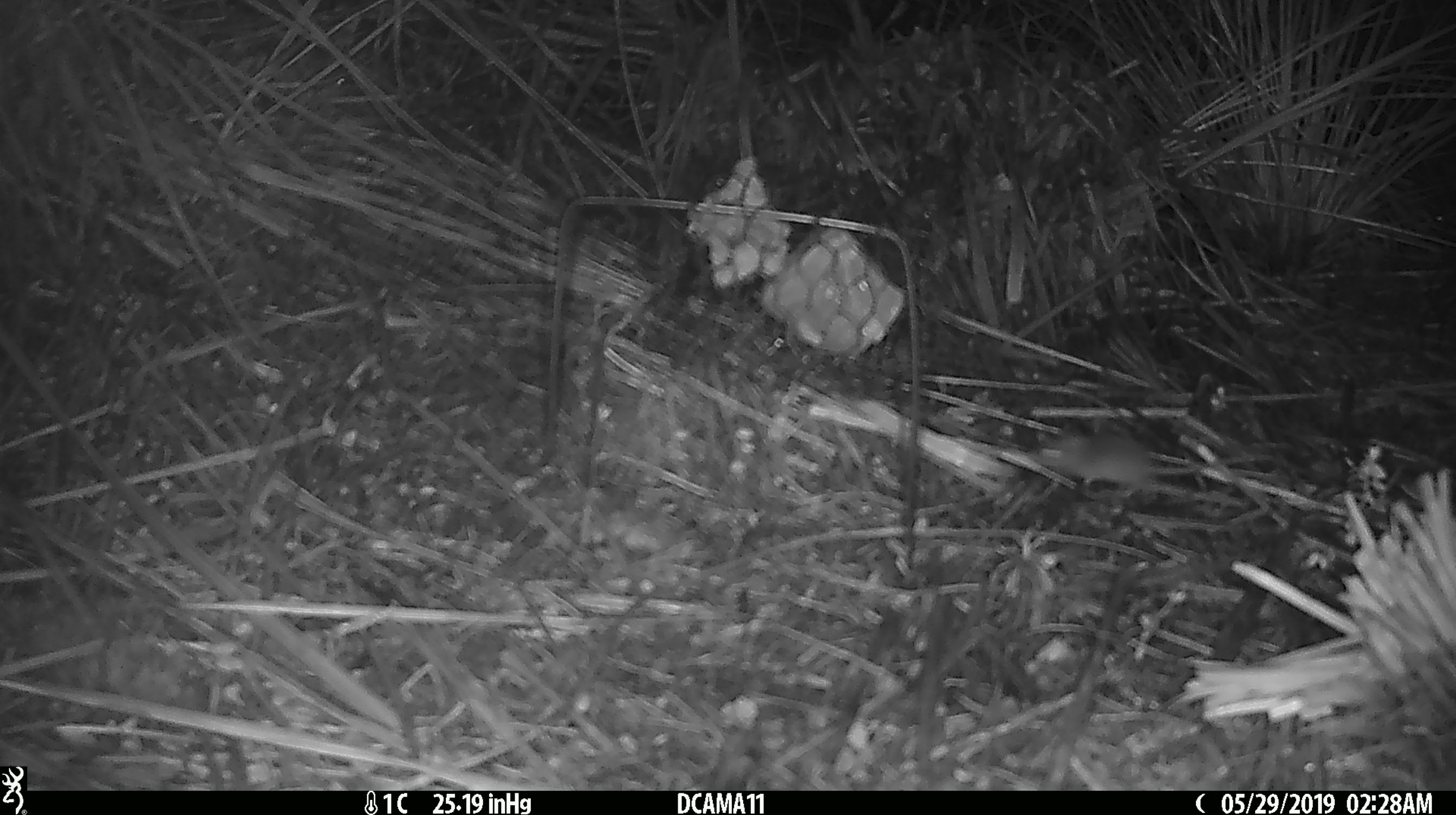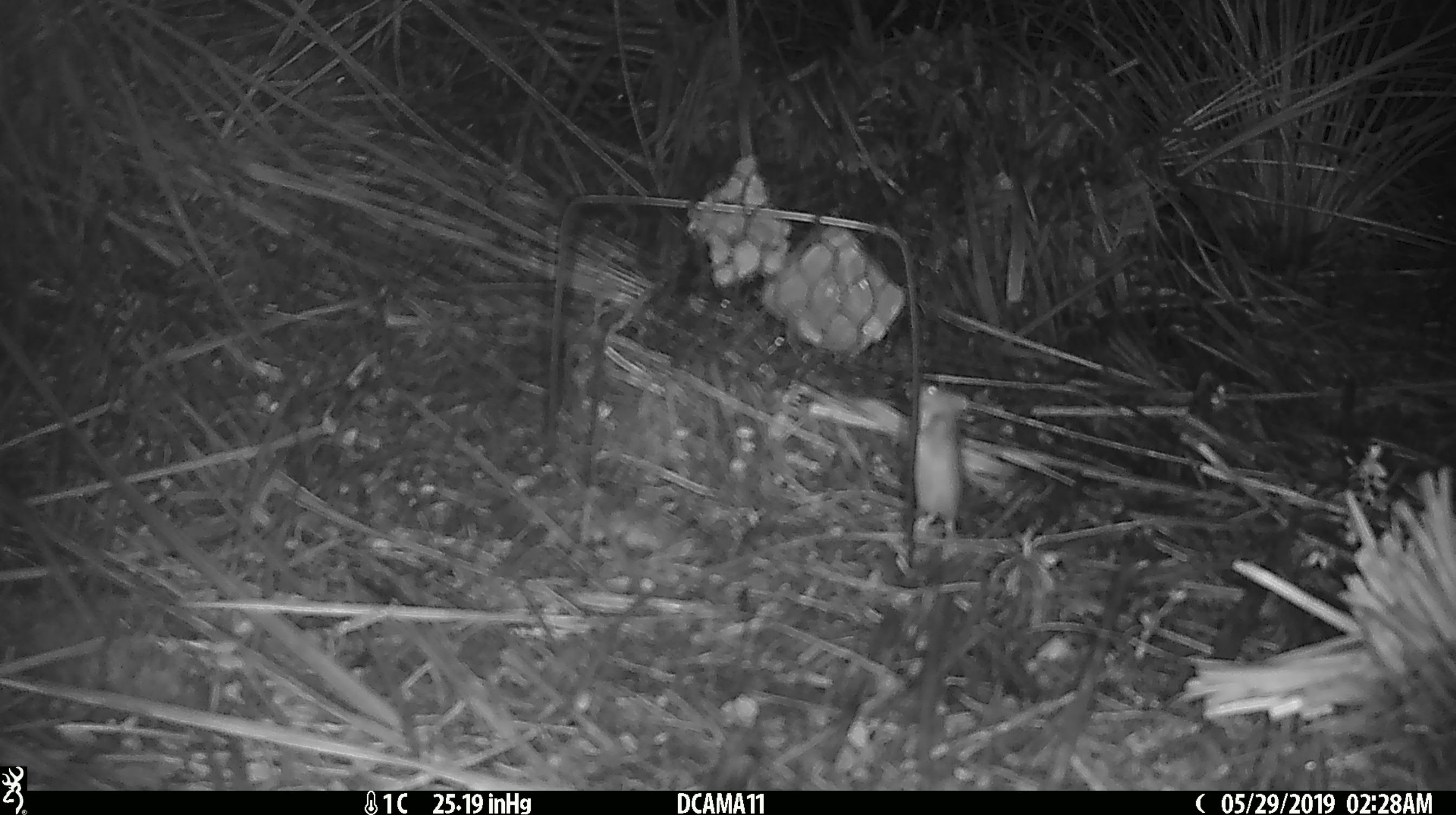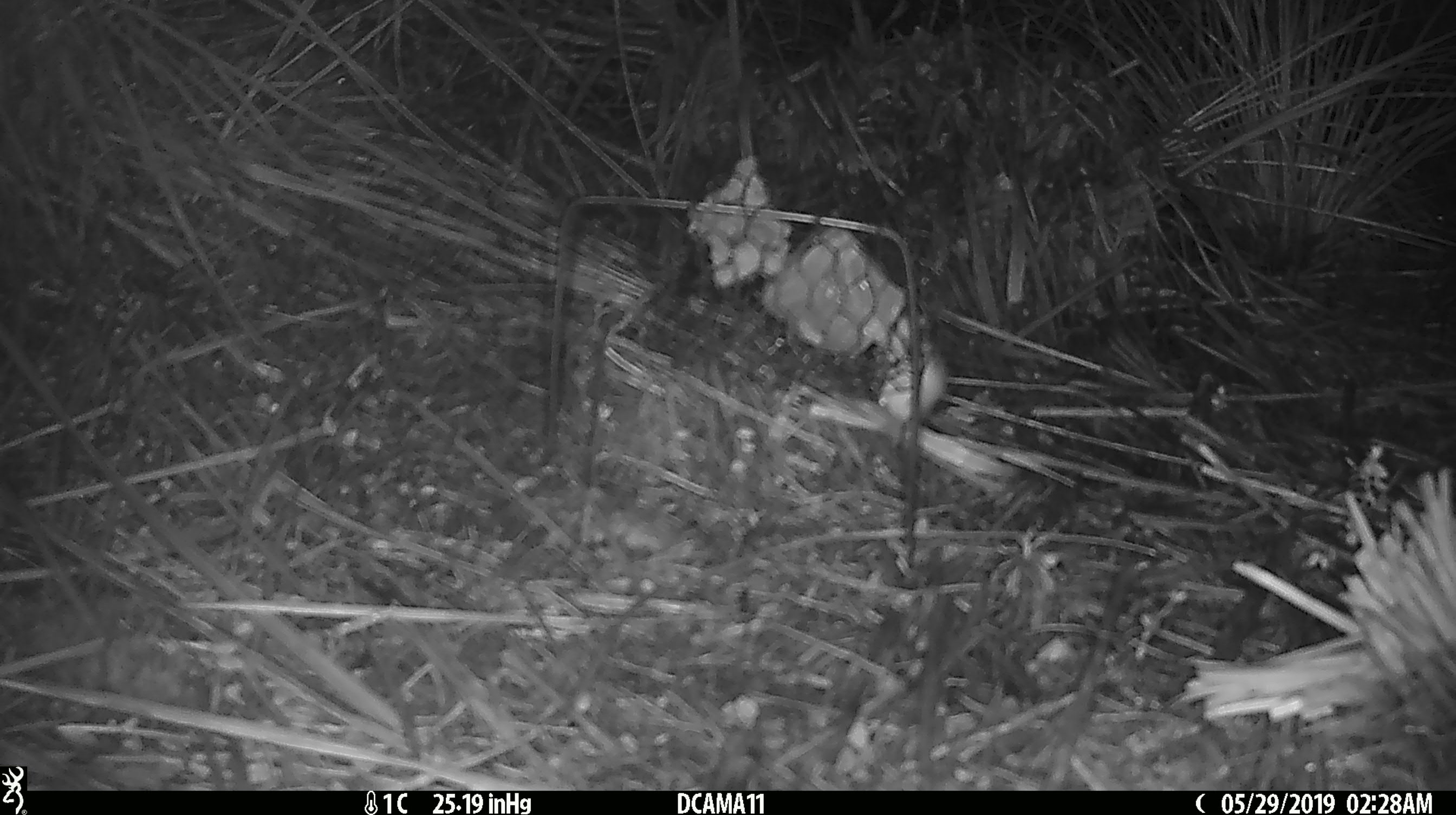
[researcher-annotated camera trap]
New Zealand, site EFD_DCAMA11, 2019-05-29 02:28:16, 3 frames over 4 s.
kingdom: Animalia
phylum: Chordata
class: Mammalia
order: Rodentia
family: Muridae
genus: Mus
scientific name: Mus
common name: mouse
Mouse (Mus).